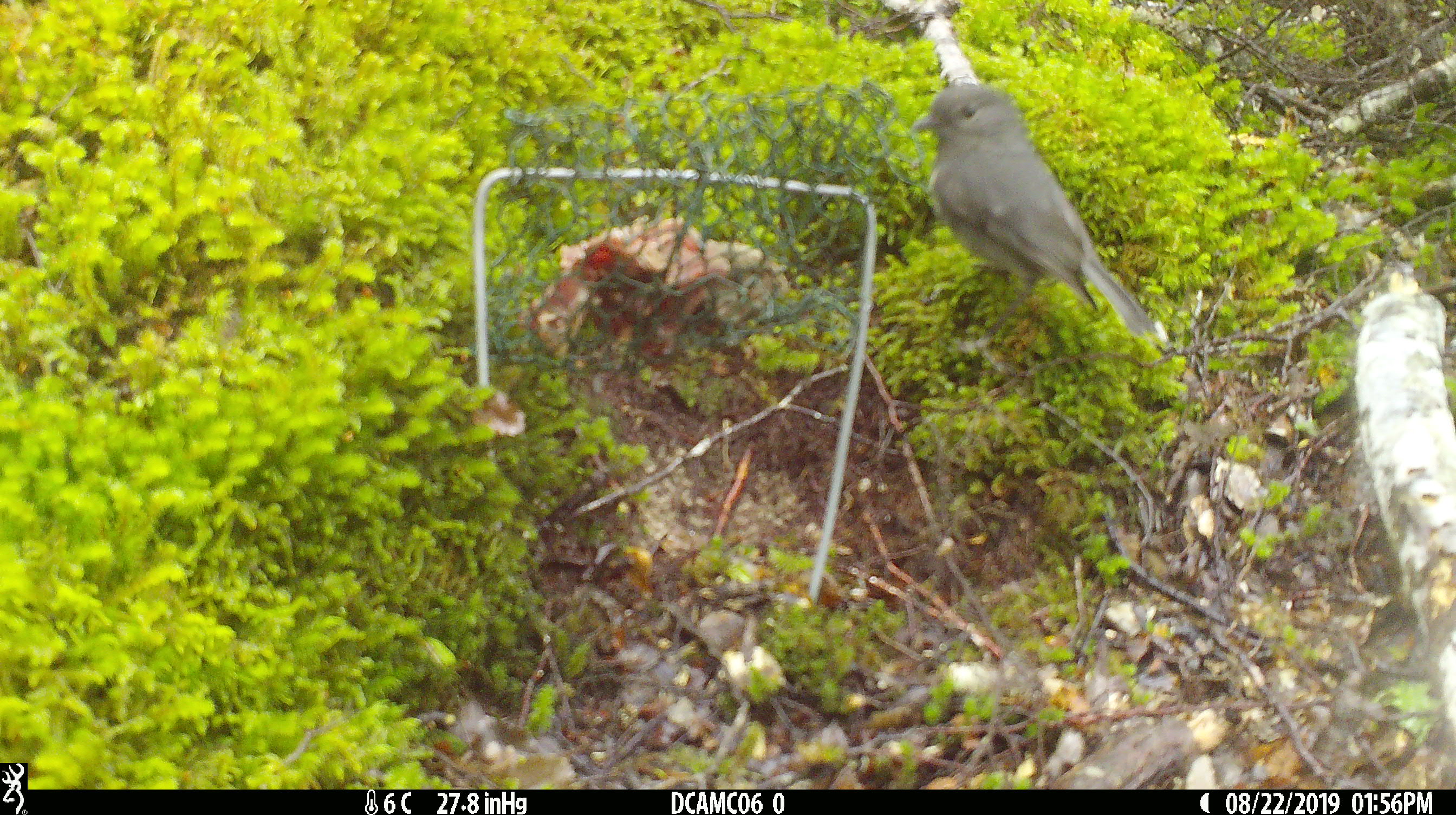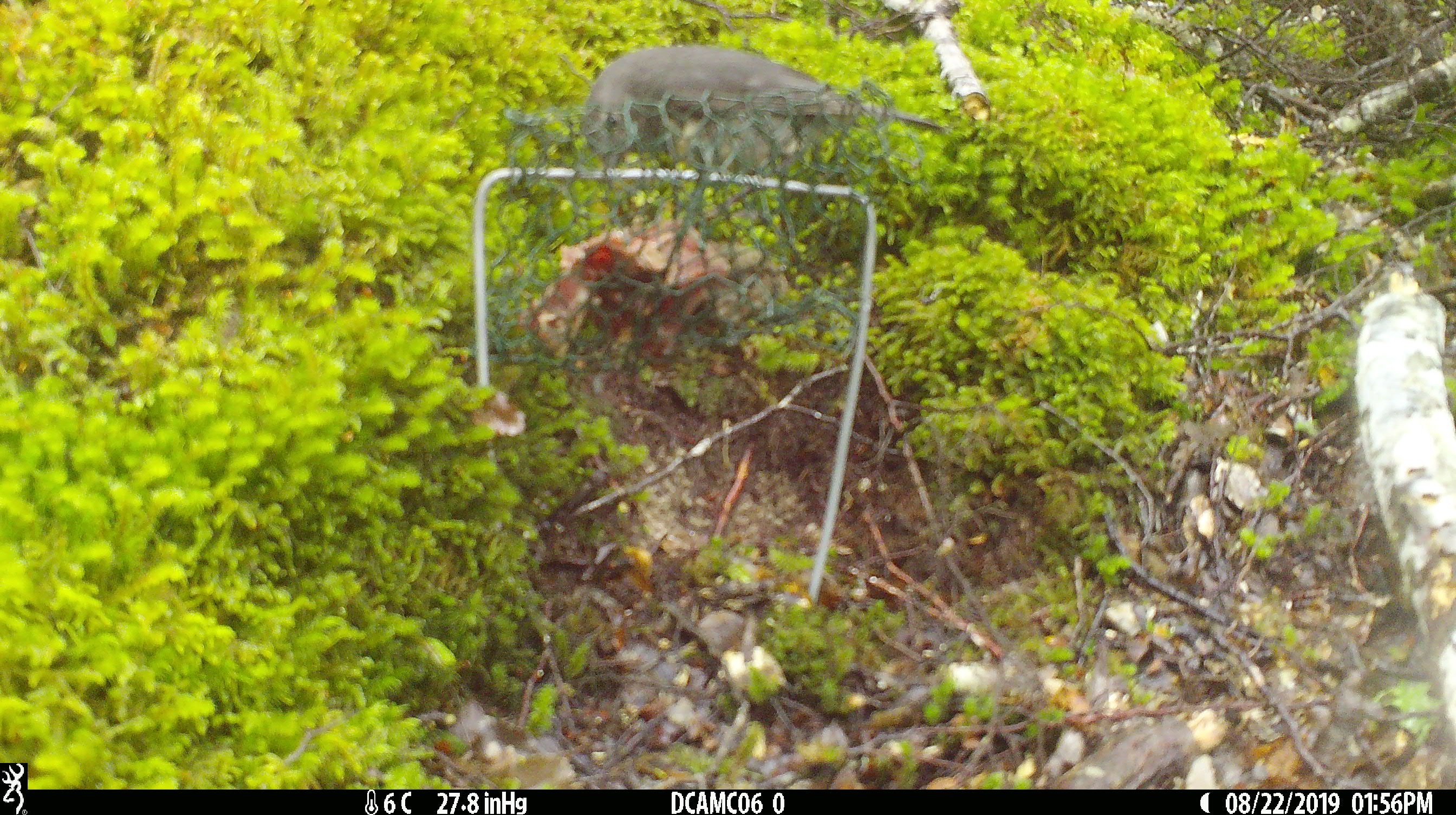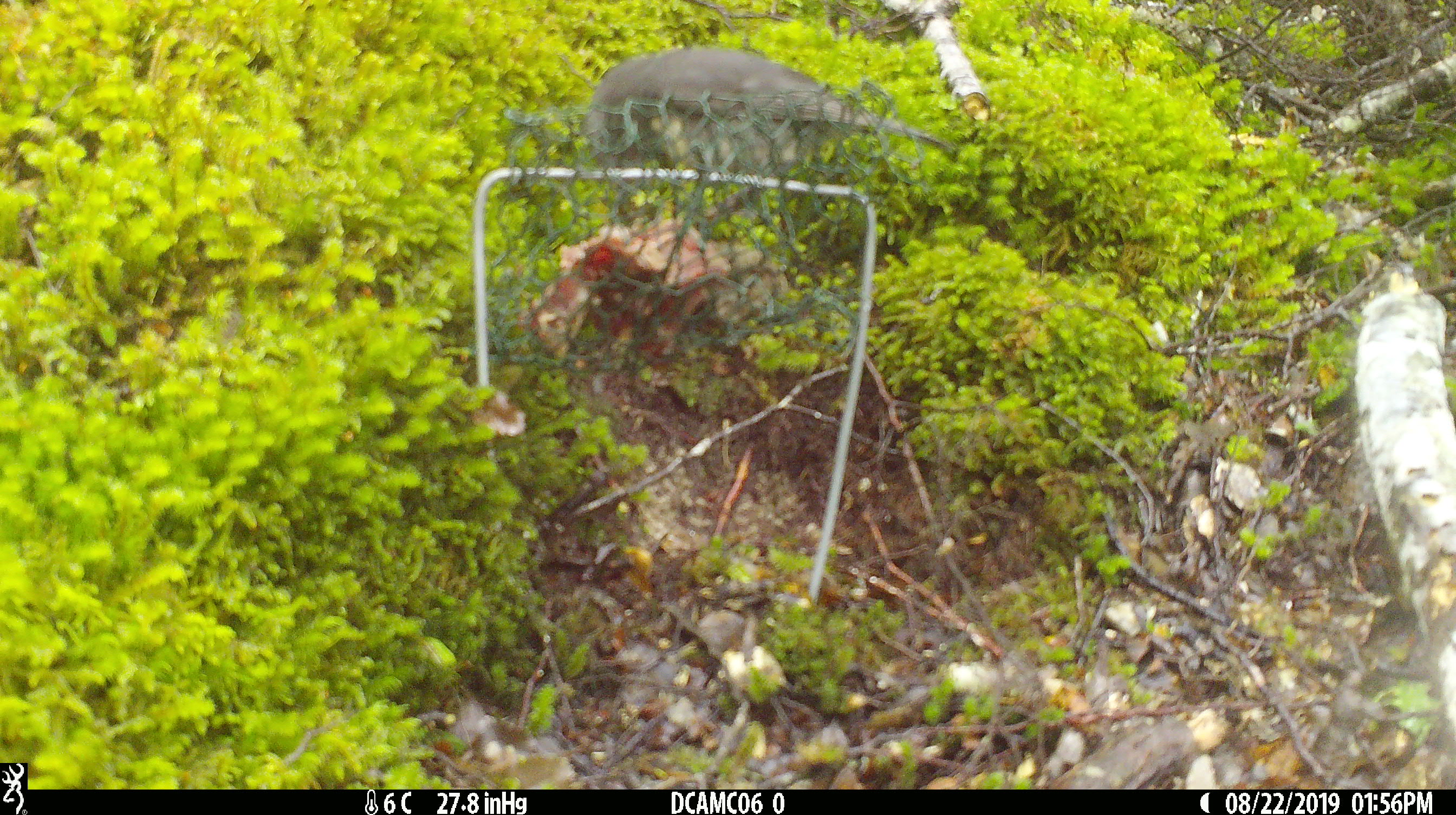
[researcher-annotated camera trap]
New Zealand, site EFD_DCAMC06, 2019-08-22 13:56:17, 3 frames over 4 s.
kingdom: Animalia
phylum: Chordata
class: Aves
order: Passeriformes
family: Petroicidae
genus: Petroica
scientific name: Petroica australis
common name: new zealand robin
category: robin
Robin (new zealand robin) (Petroica australis).